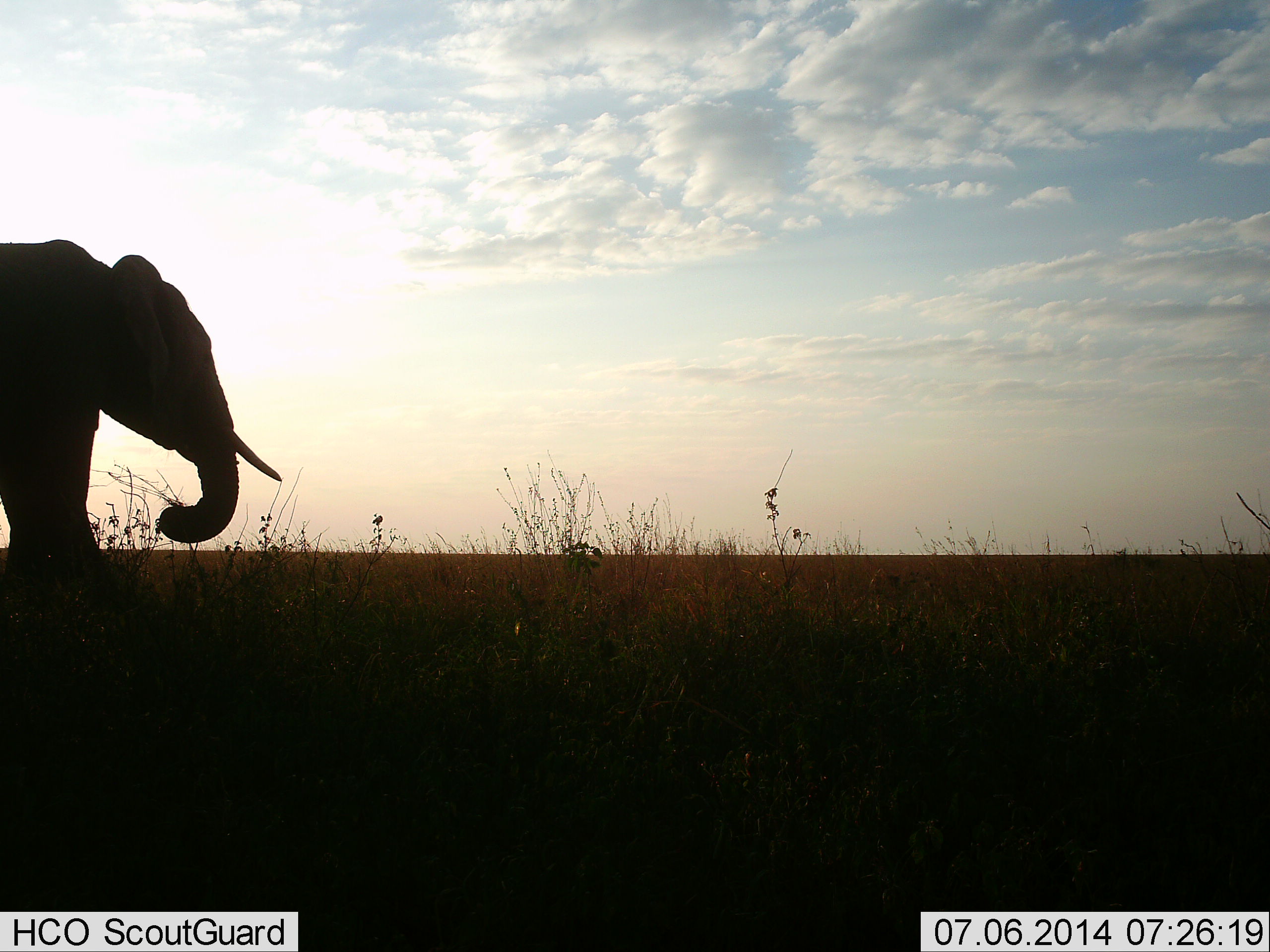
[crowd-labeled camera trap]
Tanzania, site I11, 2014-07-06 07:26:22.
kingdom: Animalia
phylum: Chordata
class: Mammalia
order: Proboscidea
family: Elephantidae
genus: Loxodonta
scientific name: Loxodonta africana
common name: african bush elephant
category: elephant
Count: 1.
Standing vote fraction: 36%.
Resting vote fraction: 0%.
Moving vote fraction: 55%.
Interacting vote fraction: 0%.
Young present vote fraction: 0%.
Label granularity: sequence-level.